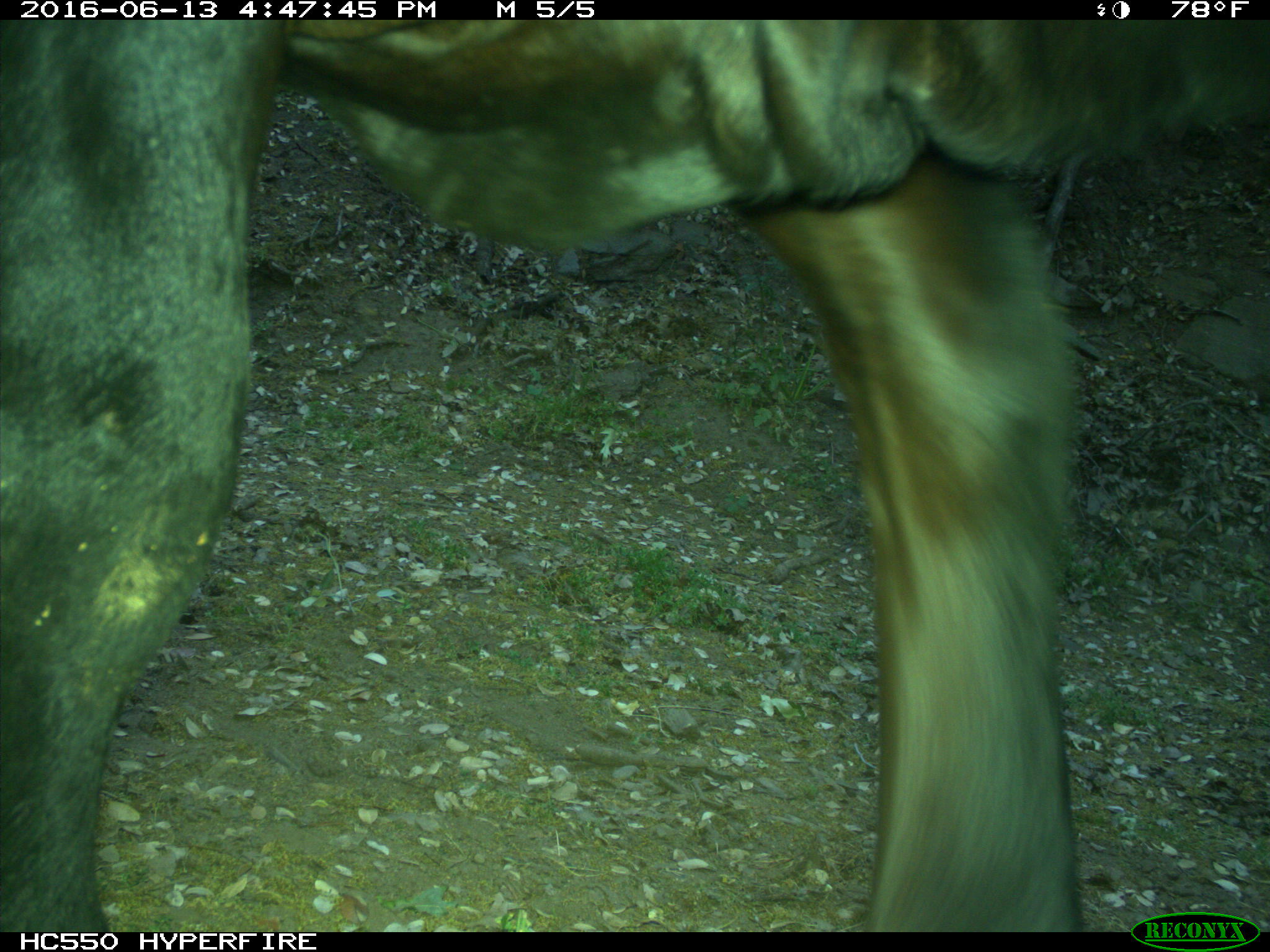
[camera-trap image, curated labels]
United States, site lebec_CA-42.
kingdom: Animalia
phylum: Chordata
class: Mammalia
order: Artiodactyla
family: Bovidae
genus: Bos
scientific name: Bos taurus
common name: domestic cow